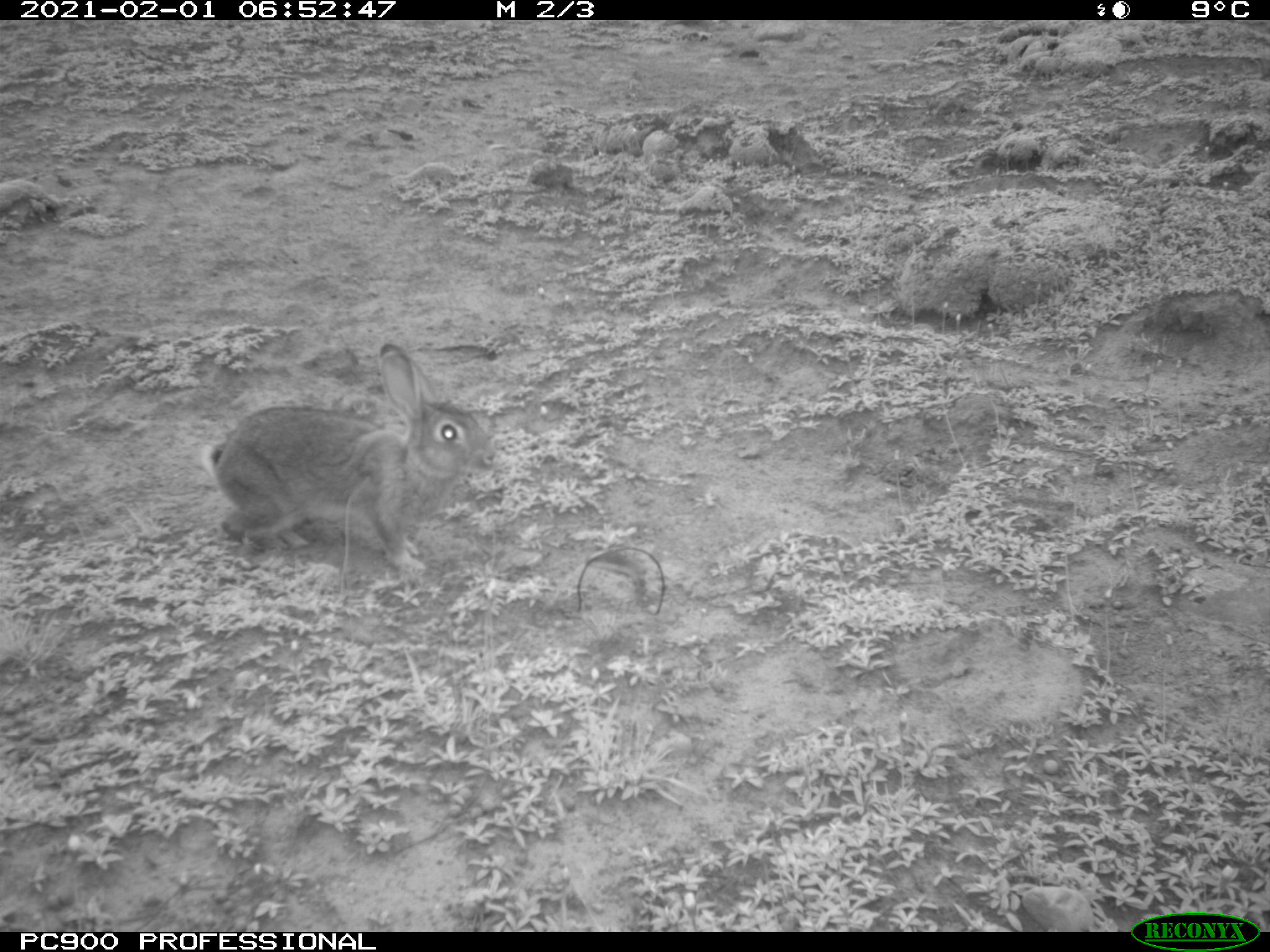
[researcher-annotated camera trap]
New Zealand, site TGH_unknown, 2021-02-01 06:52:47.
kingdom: Animalia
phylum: Chordata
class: Mammalia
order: Lagomorpha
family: Leporidae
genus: Oryctolagus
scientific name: Oryctolagus cuniculus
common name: european rabbit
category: rabbit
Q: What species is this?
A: Rabbit (european rabbit) (Oryctolagus cuniculus).